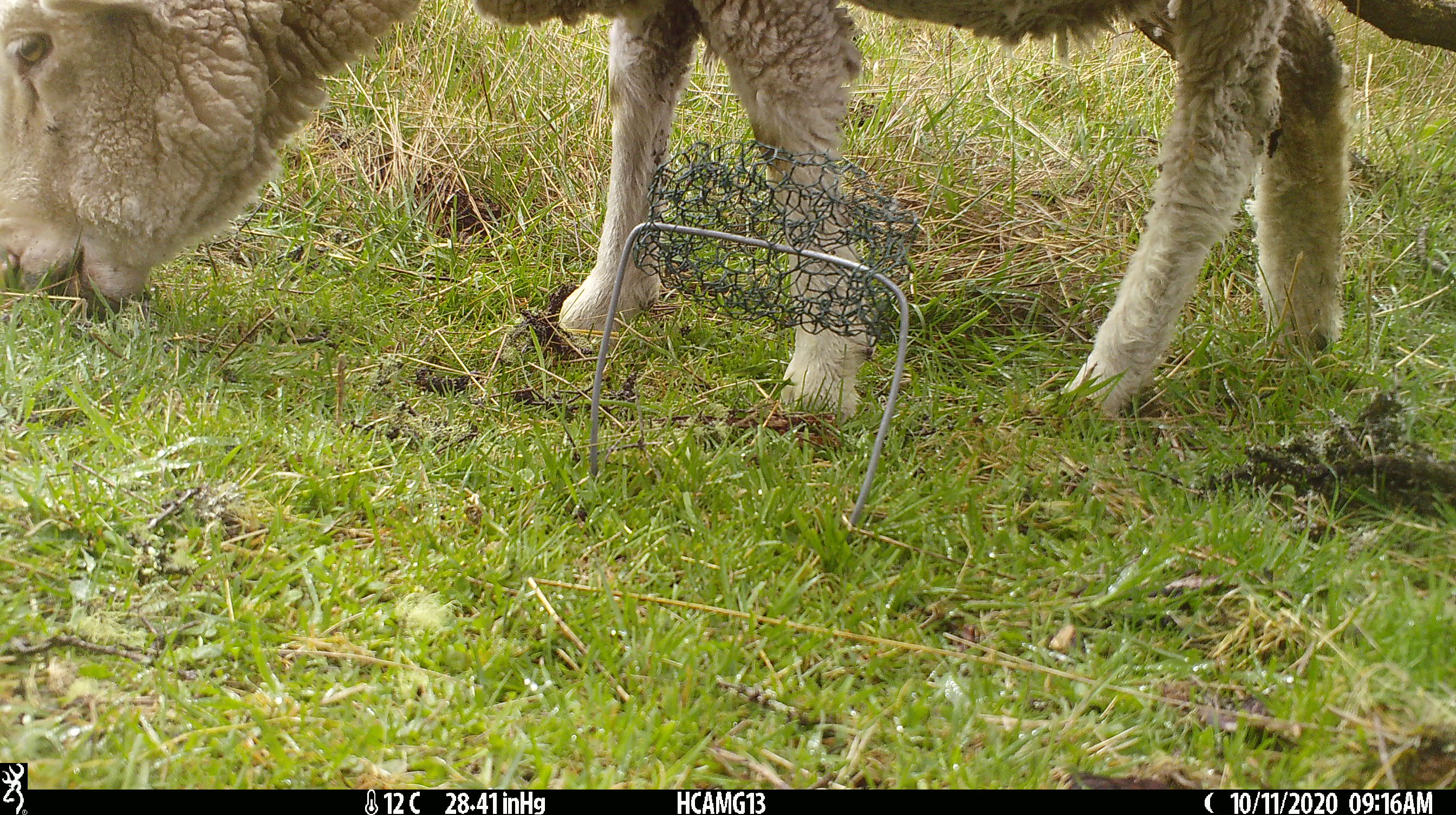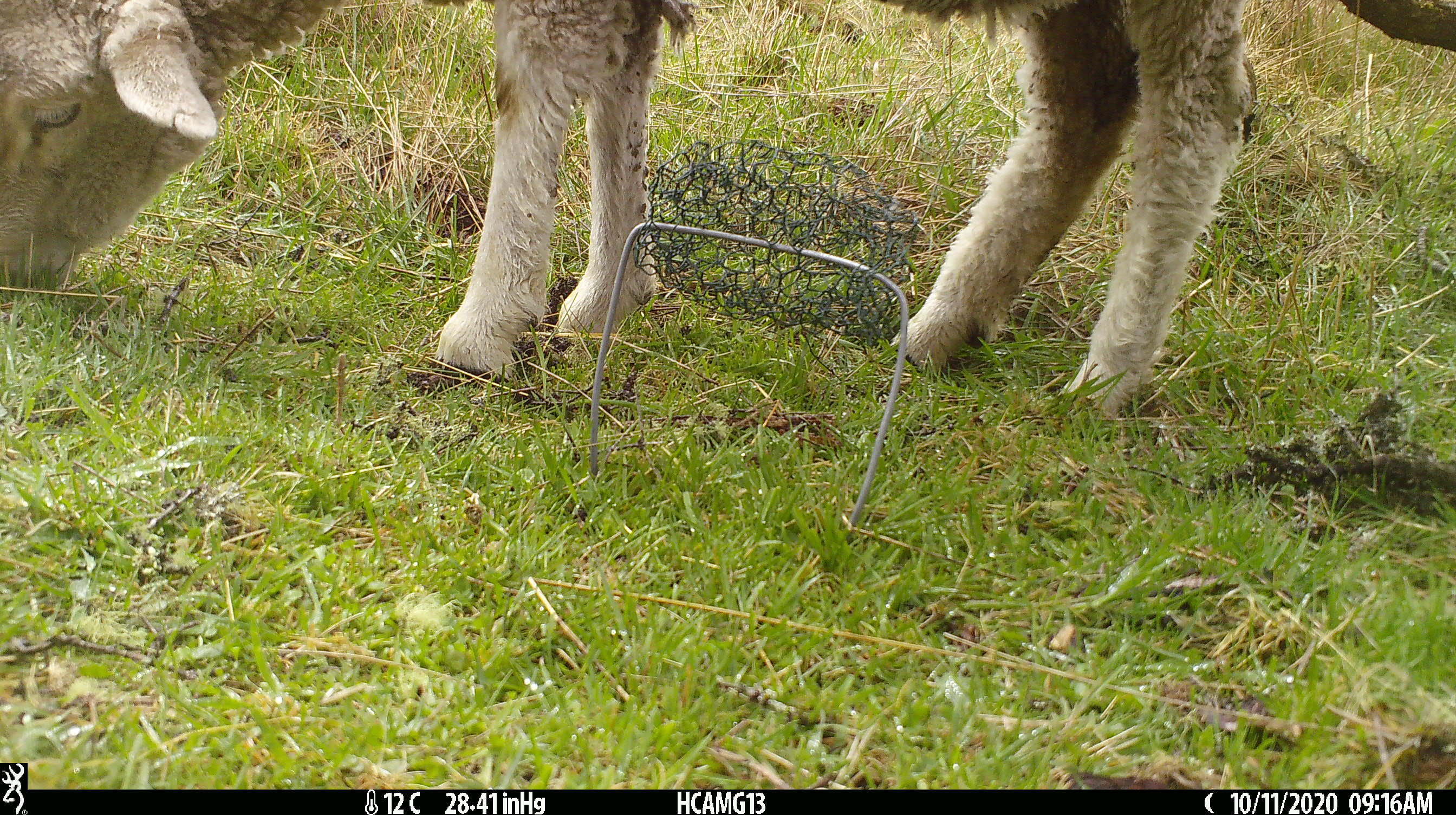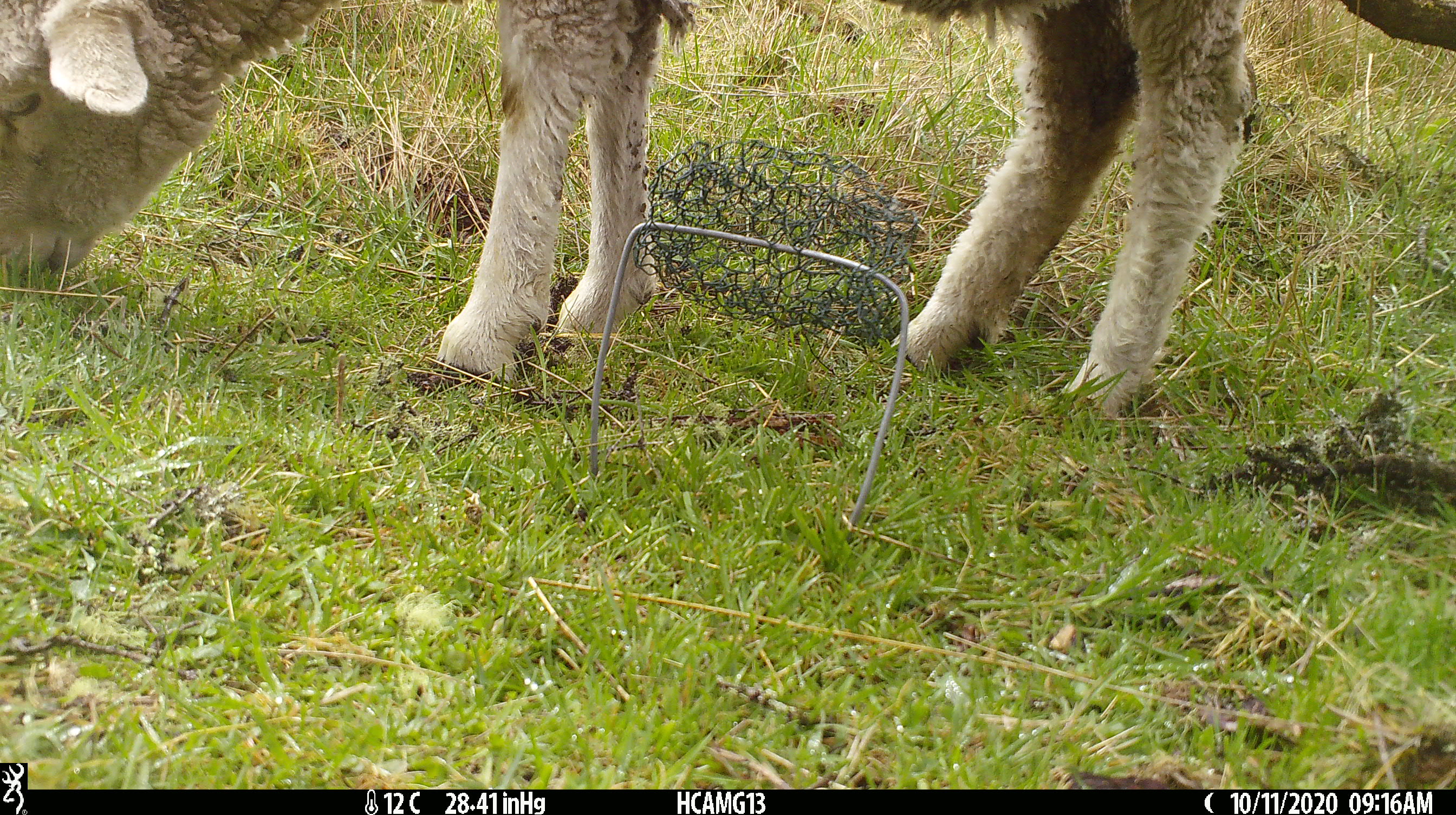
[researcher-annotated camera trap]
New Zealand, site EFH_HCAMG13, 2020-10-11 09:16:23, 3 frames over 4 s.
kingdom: Animalia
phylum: Chordata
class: Mammalia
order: Artiodactyla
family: Bovidae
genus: Ovis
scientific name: Ovis aries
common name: domestic sheep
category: sheep